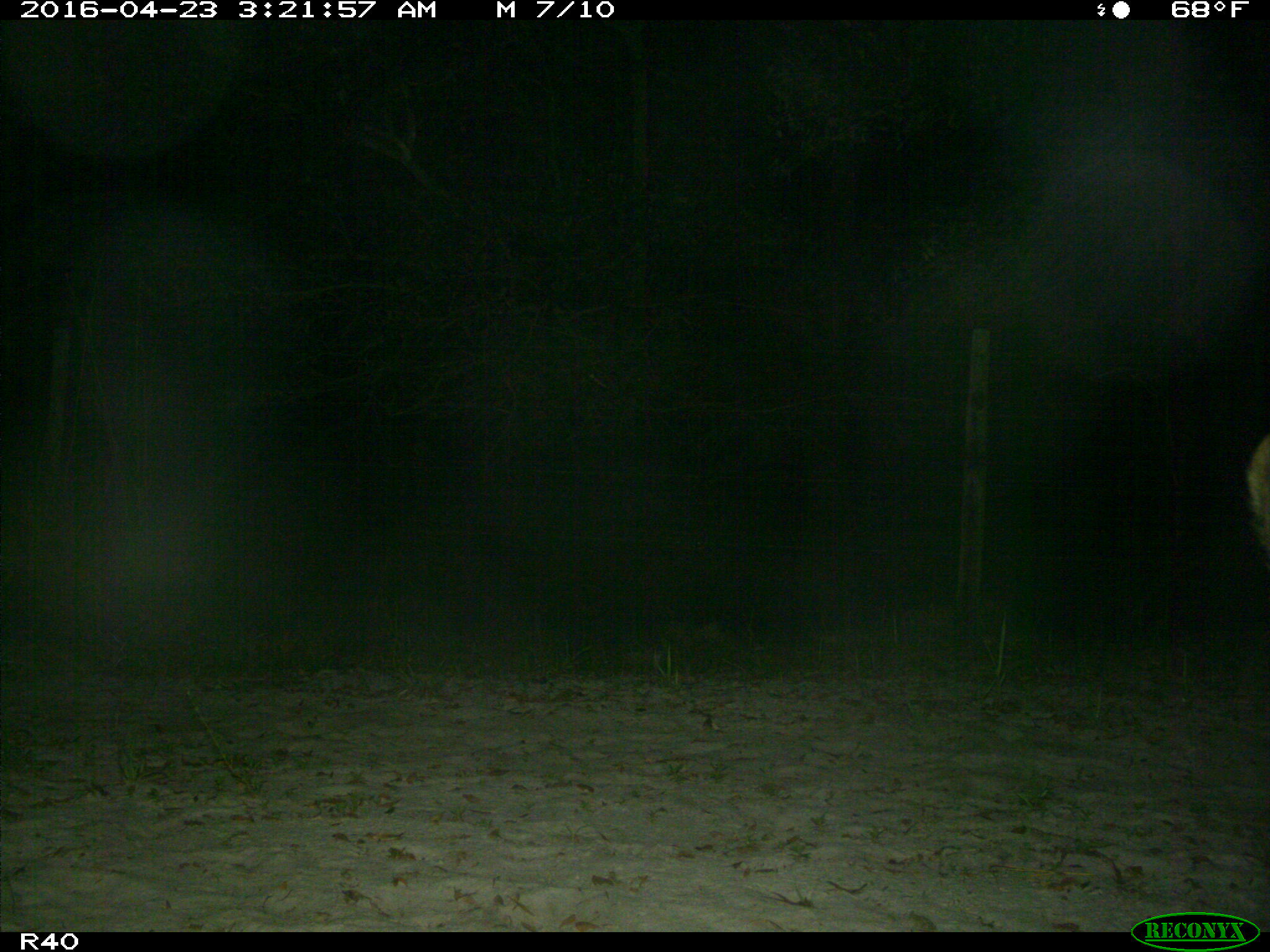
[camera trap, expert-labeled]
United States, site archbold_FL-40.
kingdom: Animalia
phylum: Chordata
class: Mammalia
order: Artiodactyla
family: Suidae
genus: Sus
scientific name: Sus scrofa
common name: wild boar